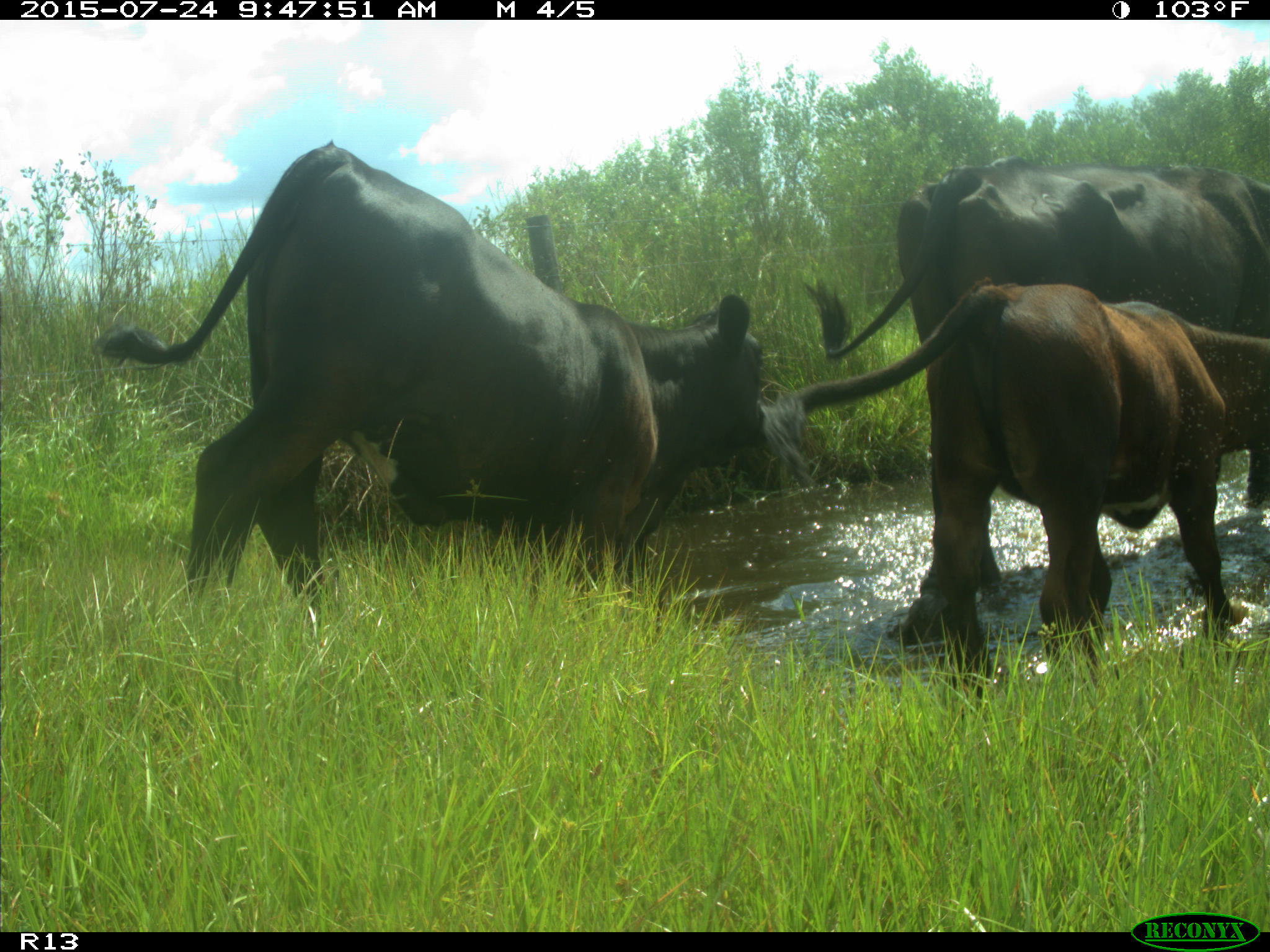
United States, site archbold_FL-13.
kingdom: Animalia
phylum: Chordata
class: Mammalia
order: Artiodactyla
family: Bovidae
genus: Bos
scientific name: Bos taurus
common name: domestic cow